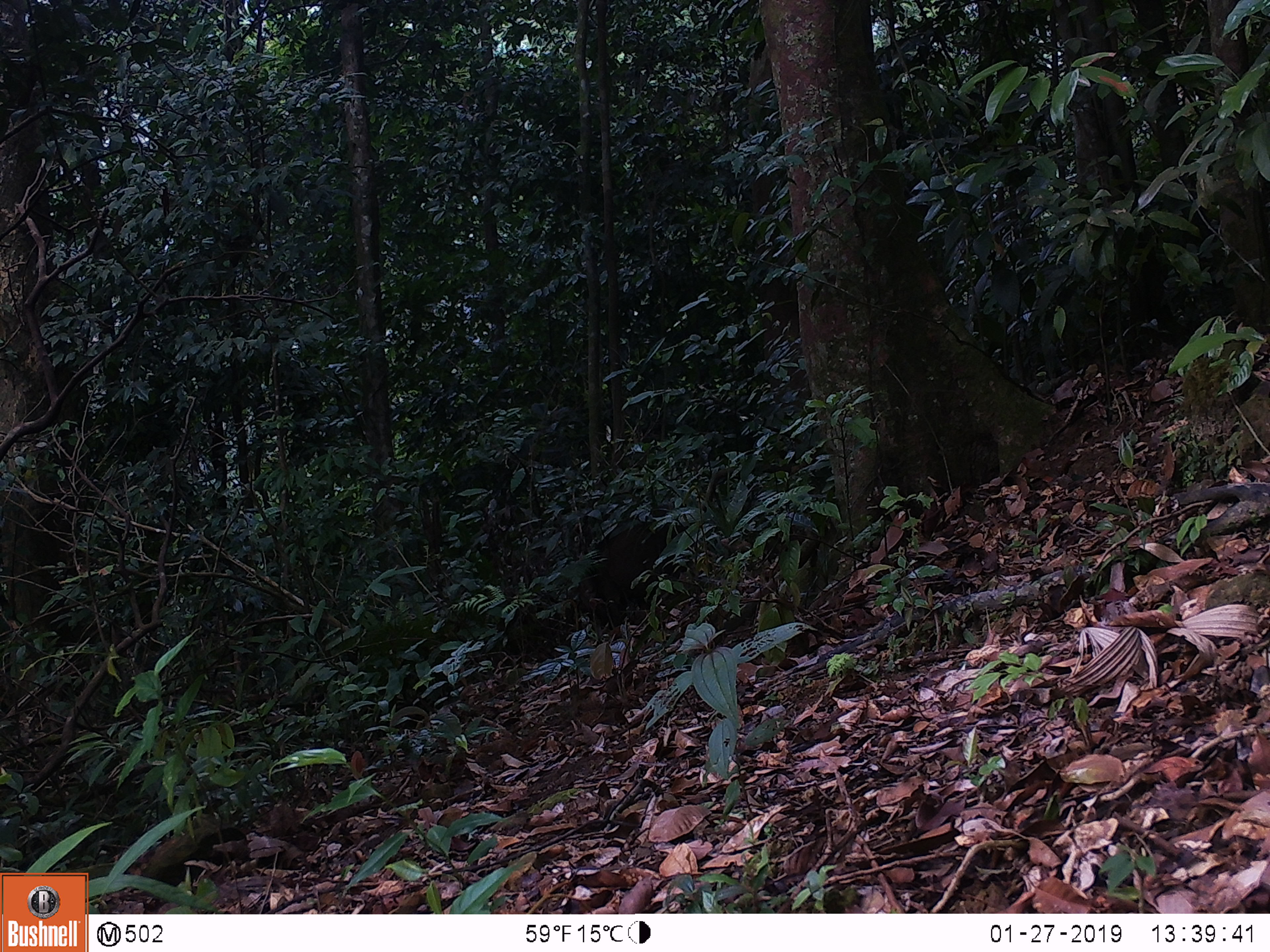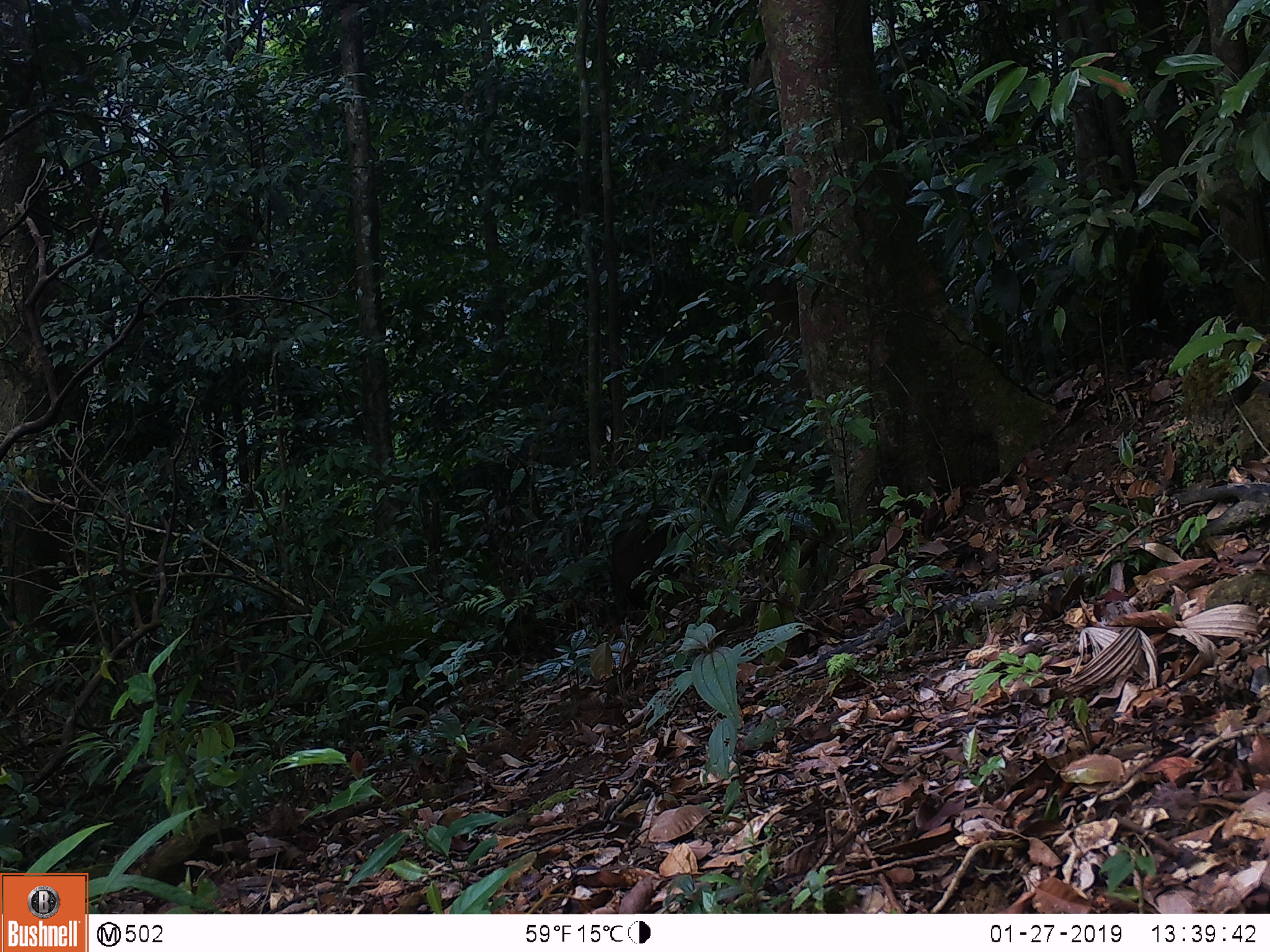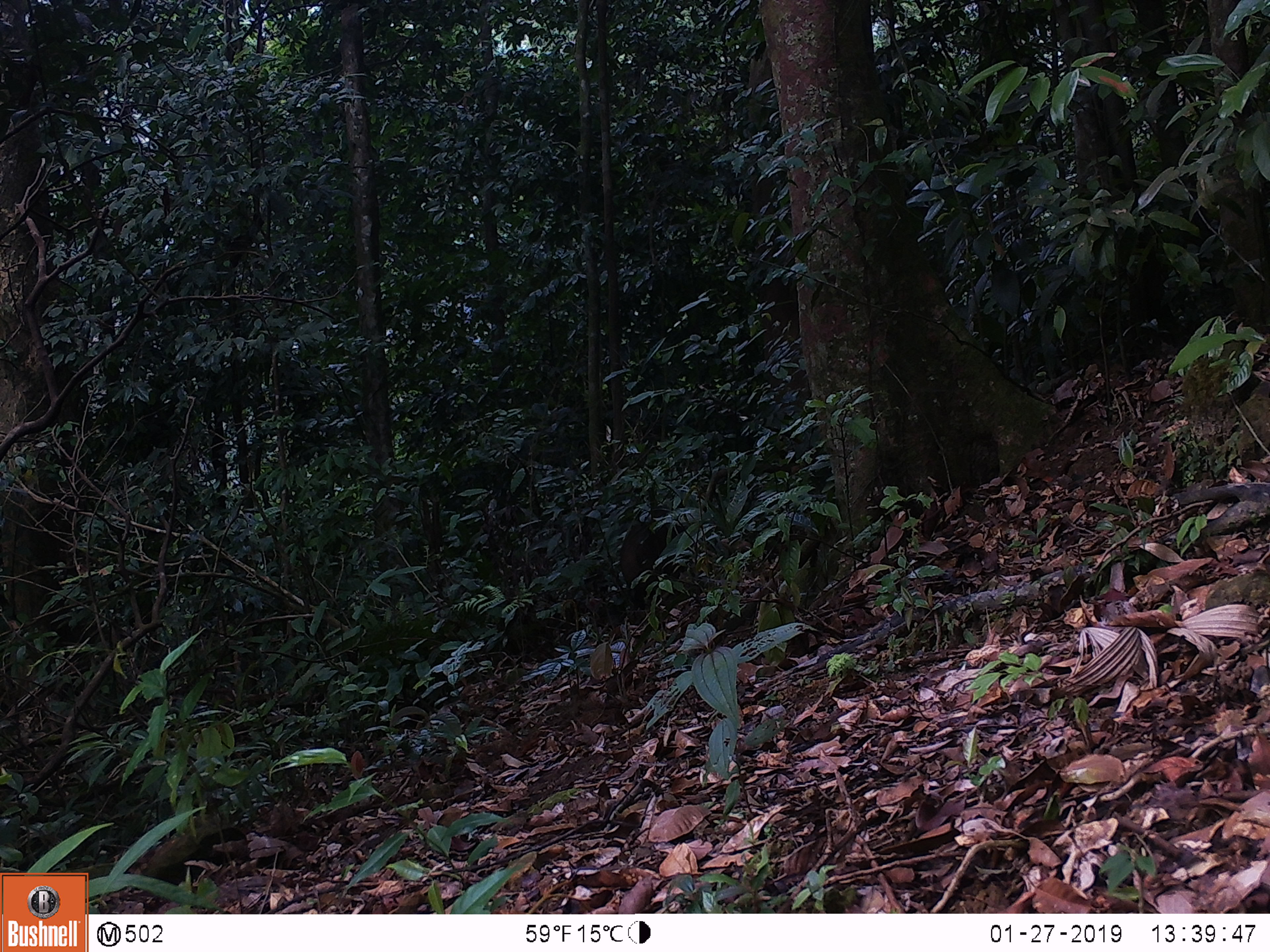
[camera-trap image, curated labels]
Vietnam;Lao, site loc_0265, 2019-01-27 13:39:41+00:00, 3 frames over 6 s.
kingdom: Animalia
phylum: Chordata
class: Mammalia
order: Artiodactyla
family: Suidae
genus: Sus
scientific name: Sus scrofa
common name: eurasian wild pig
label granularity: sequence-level